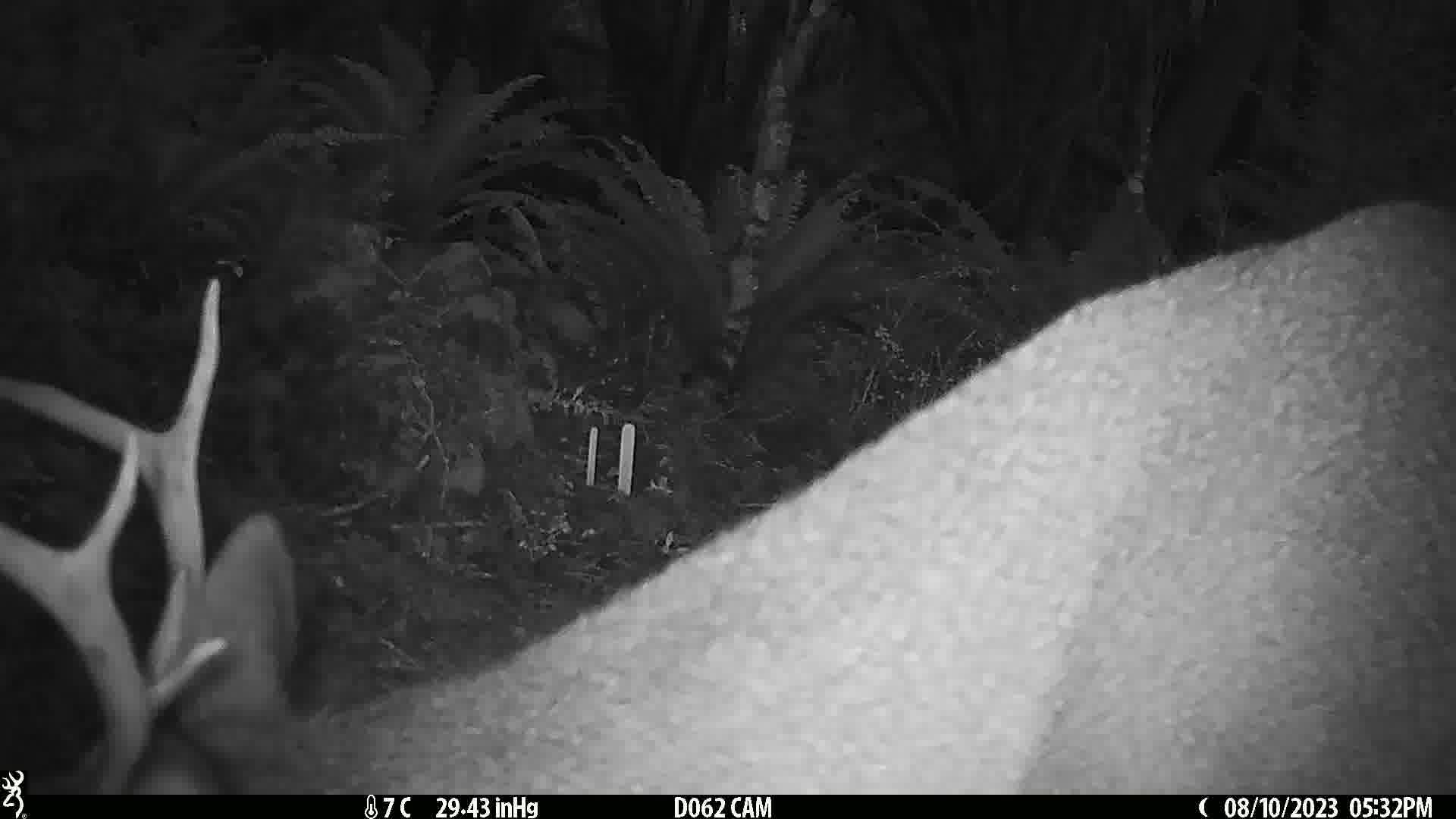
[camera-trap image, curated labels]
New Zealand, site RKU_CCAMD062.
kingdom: Animalia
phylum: Chordata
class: Mammalia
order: Artiodactyla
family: Cervidae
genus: Odocoileus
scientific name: Odocoileus virginianus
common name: white-tailed deer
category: white tailed deer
White tailed deer (white-tailed deer) (Odocoileus virginianus).